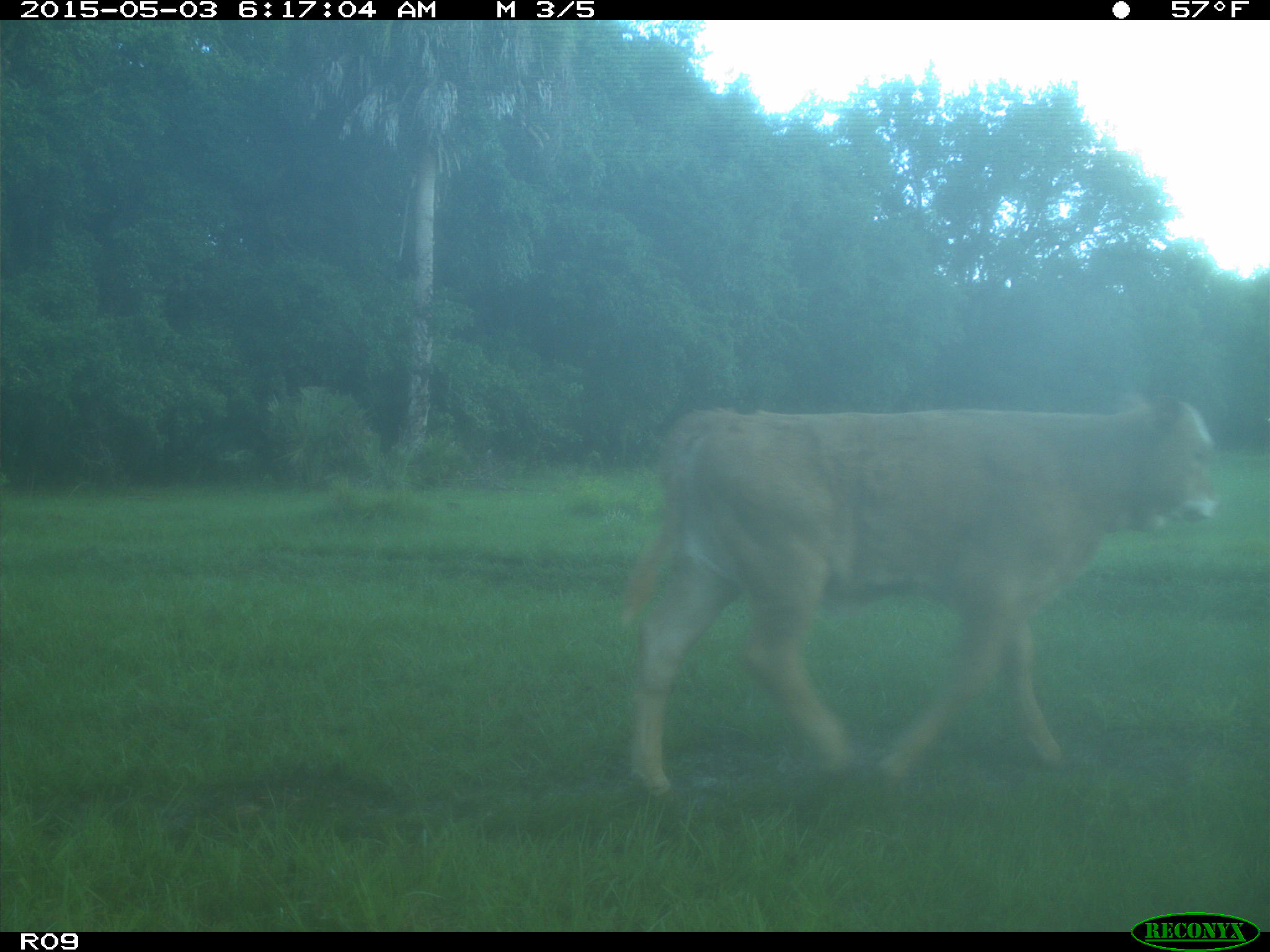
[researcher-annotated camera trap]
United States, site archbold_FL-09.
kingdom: Animalia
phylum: Chordata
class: Mammalia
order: Artiodactyla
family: Bovidae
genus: Bos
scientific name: Bos taurus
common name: domestic cow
Bos taurus (domestic cow).